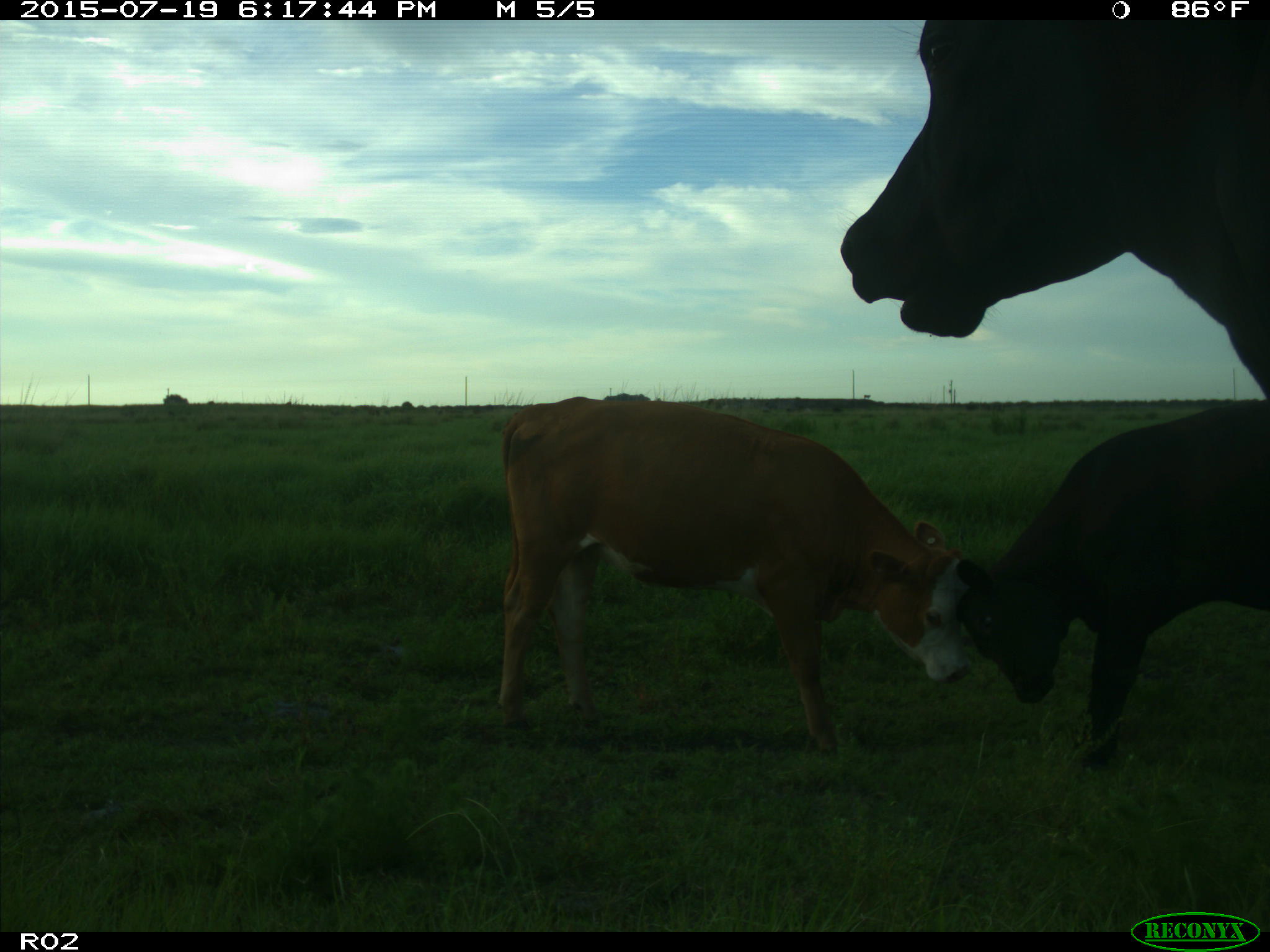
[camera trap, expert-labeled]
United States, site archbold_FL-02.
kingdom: Animalia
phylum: Chordata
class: Mammalia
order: Artiodactyla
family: Bovidae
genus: Bos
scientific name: Bos taurus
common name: domestic cow